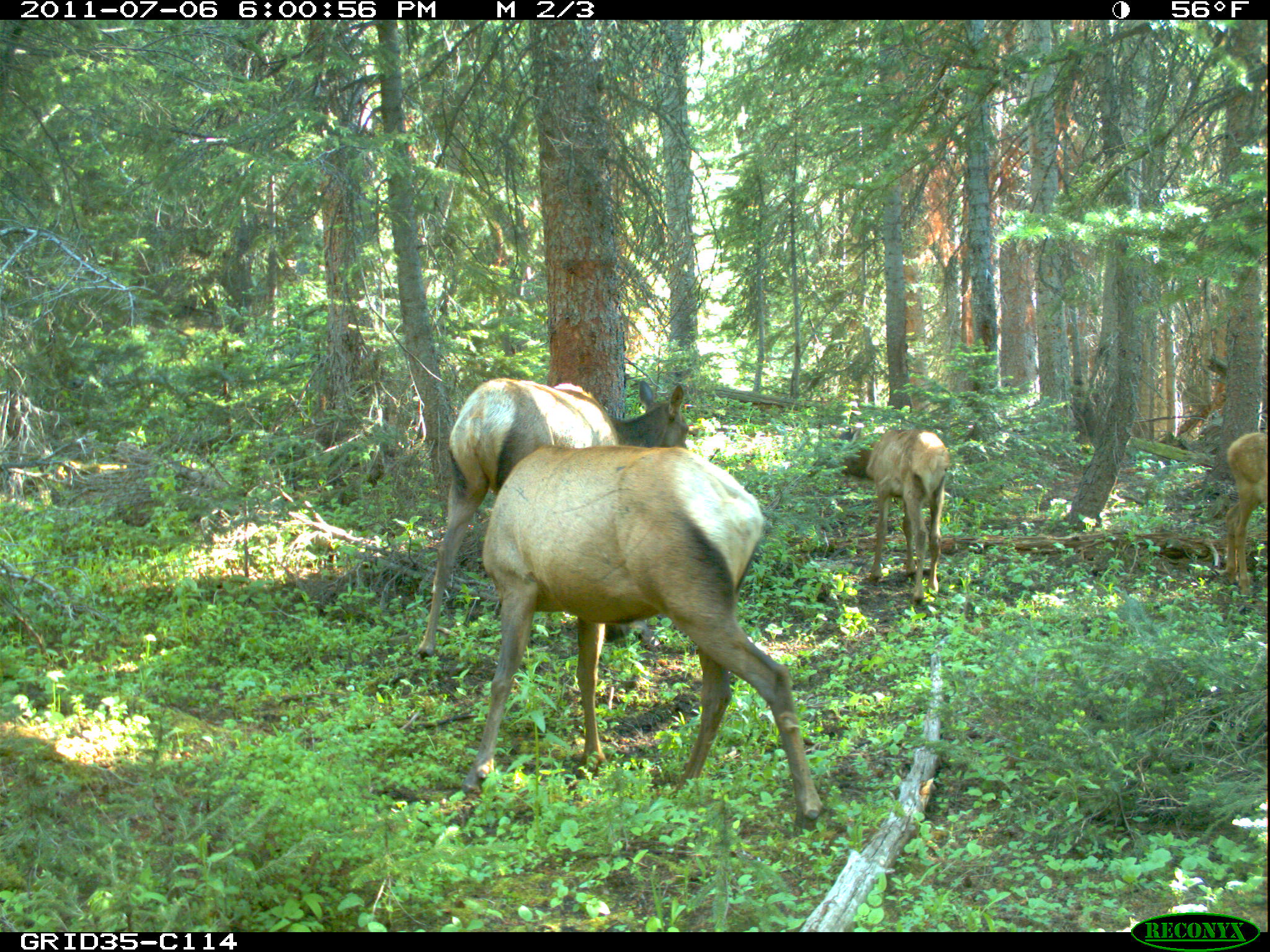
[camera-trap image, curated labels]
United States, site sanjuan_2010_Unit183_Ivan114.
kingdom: Animalia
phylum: Chordata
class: Mammalia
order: Artiodactyla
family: Cervidae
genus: Cervus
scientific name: Cervus elaphus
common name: red deer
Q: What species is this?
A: Cervus elaphus (red deer).